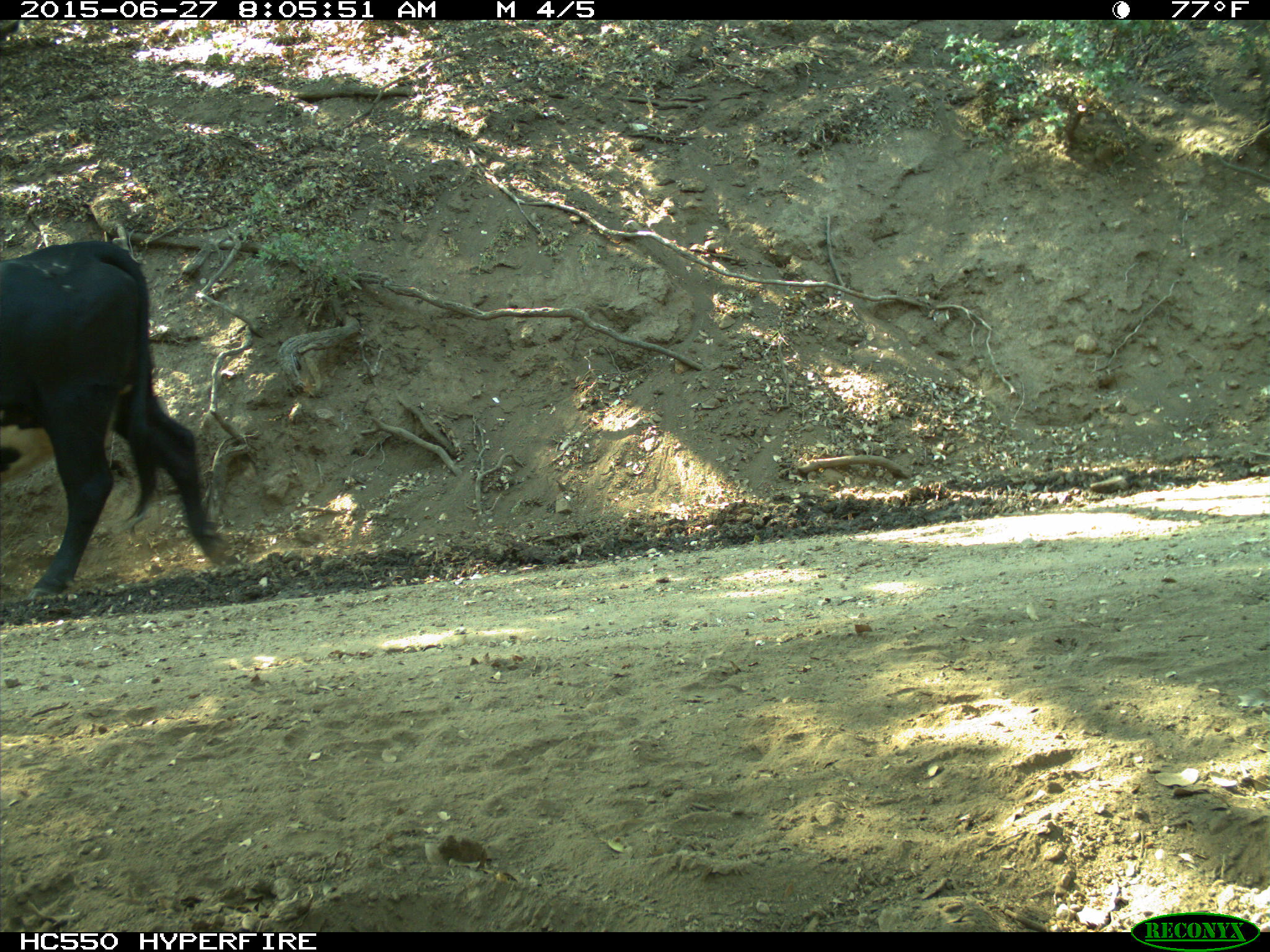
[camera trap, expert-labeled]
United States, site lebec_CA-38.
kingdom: Animalia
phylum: Chordata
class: Mammalia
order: Artiodactyla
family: Bovidae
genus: Bos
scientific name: Bos taurus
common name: domestic cow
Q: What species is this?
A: Bos taurus (domestic cow).